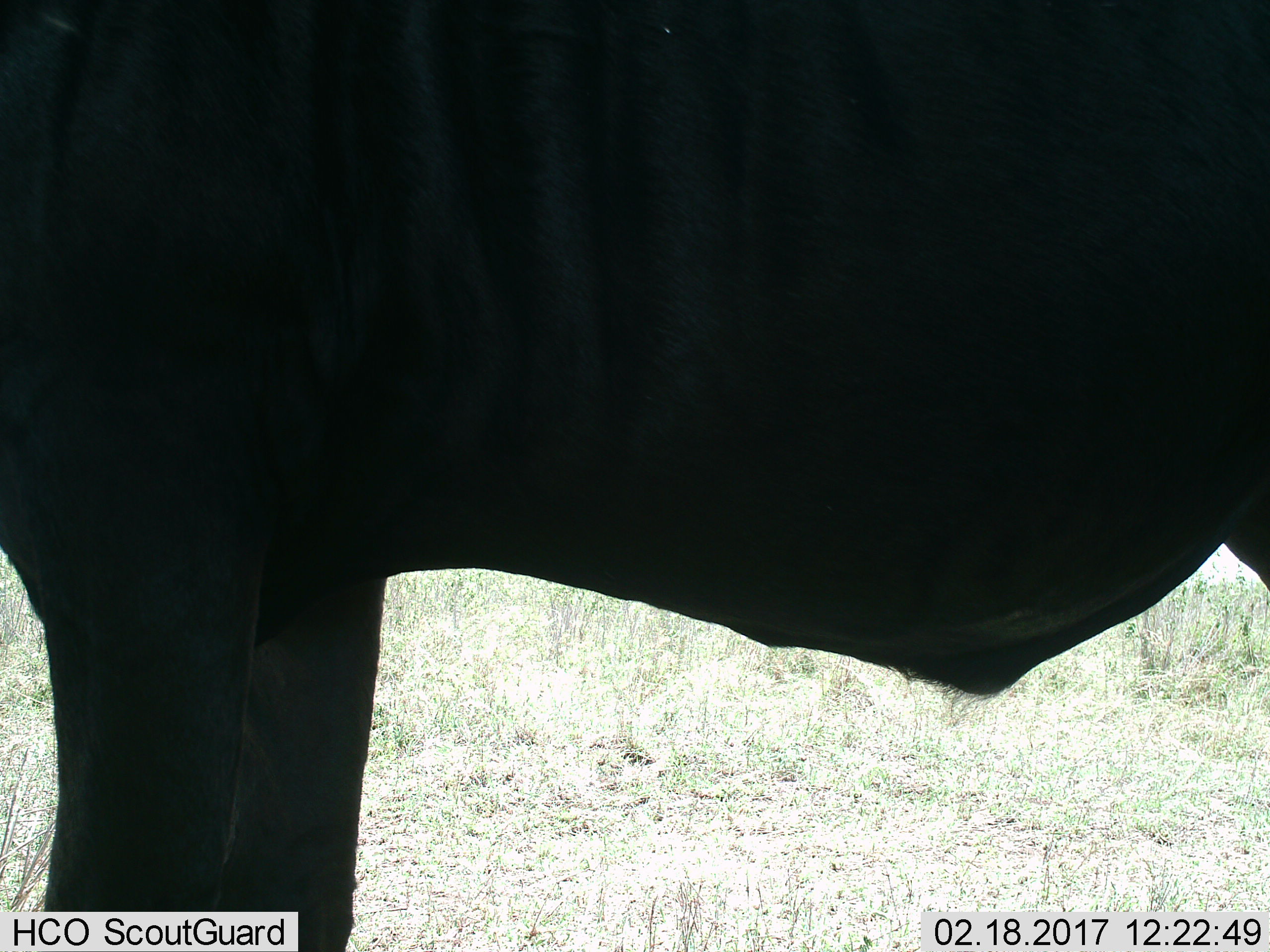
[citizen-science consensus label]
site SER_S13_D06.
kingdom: Animalia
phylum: Chordata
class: Mammalia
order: Artiodactyla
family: Bovidae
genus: Connochaetes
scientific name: Connochaetes taurinus taurinus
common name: blue wildebeest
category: wildebeestblue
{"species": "wildebeestblue (blue wildebeest) (Connochaetes taurinus taurinus)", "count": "1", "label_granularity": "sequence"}